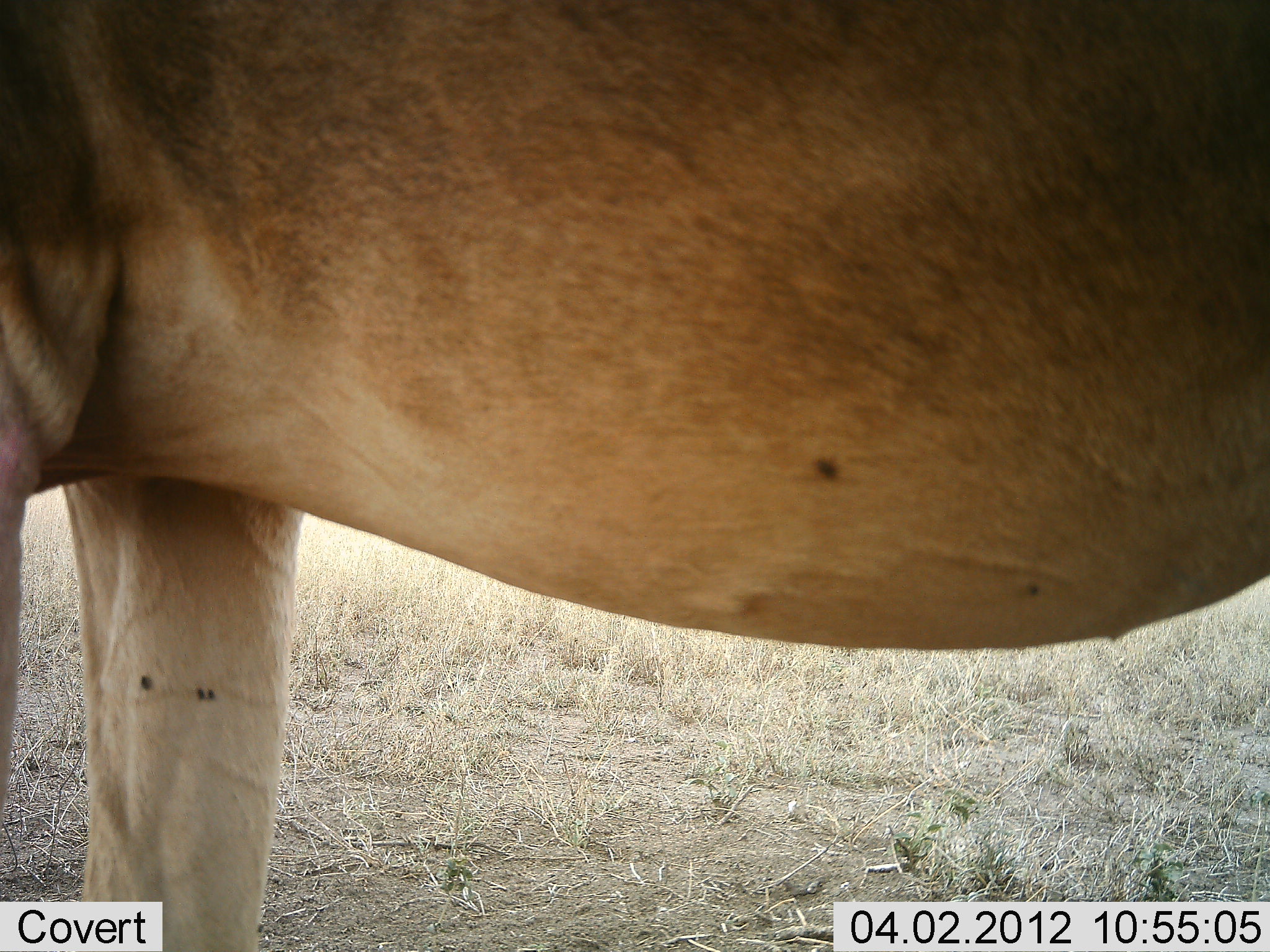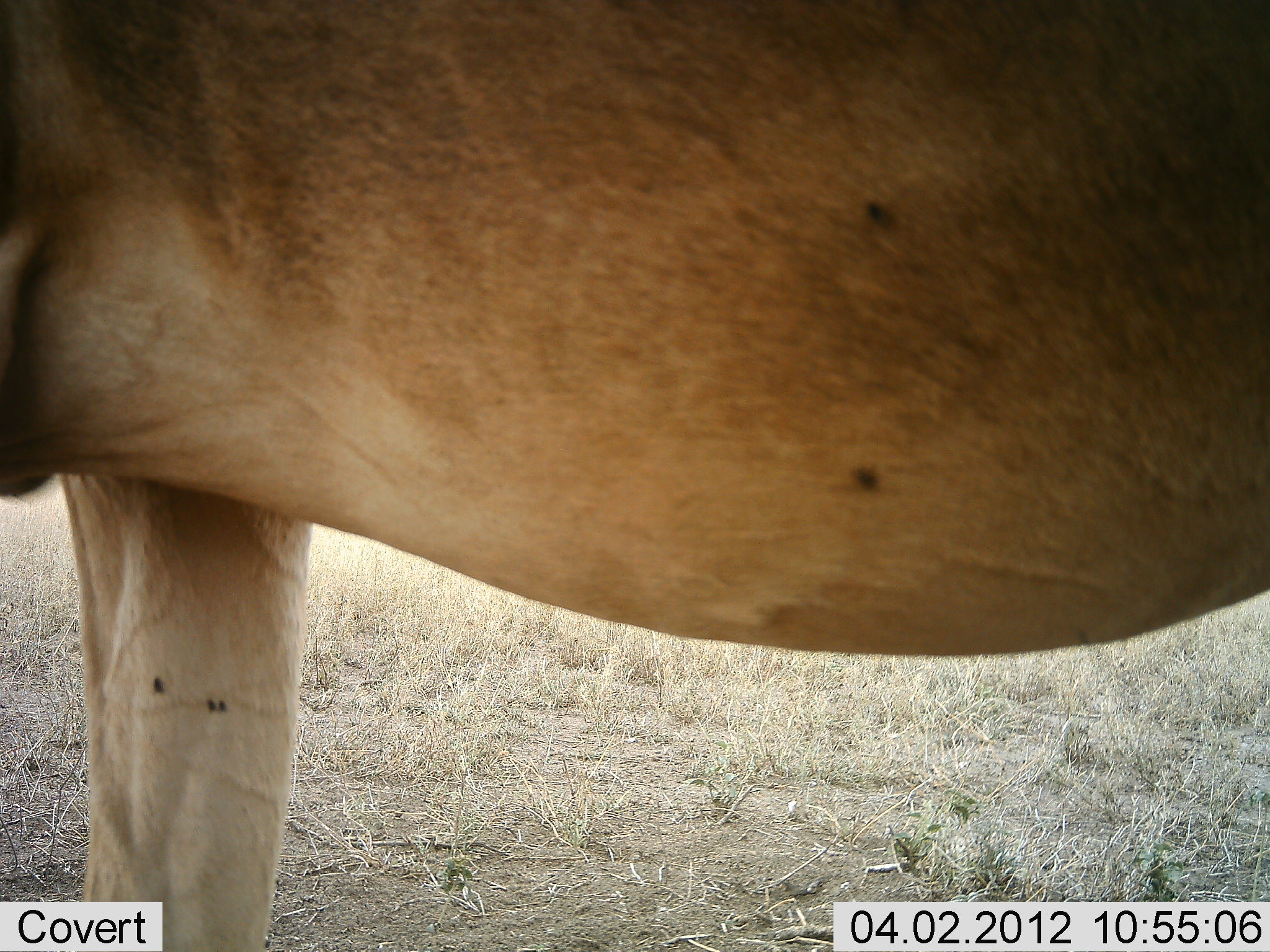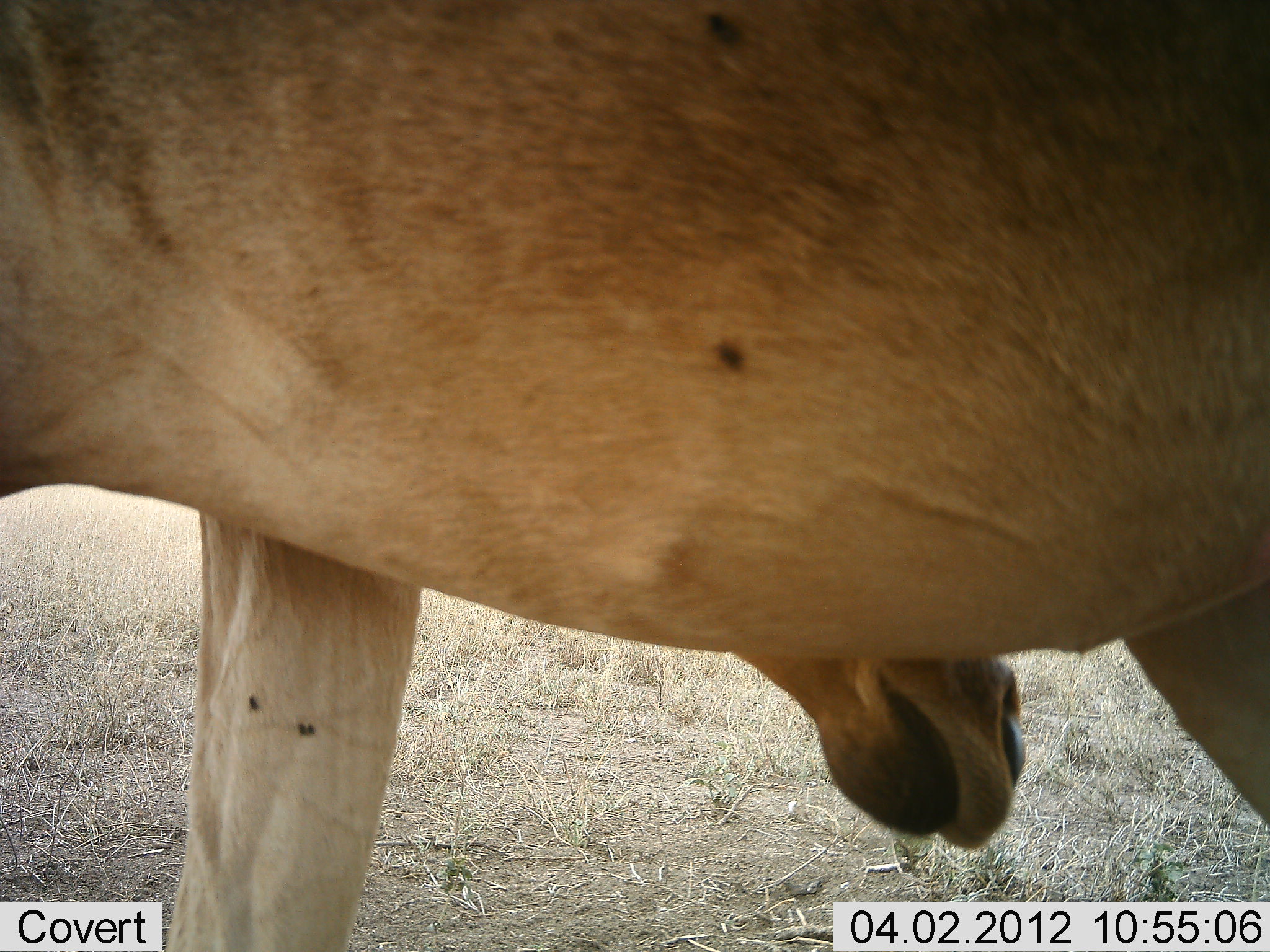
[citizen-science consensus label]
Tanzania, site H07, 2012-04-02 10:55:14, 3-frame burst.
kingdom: Animalia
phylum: Chordata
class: Mammalia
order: Artiodactyla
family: Bovidae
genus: Alcelaphus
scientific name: Alcelaphus buselaphus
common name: hartebeest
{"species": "hartebeest (Alcelaphus buselaphus)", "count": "1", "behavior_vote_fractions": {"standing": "88%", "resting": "0%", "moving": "4%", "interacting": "4%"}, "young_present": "0%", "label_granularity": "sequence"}